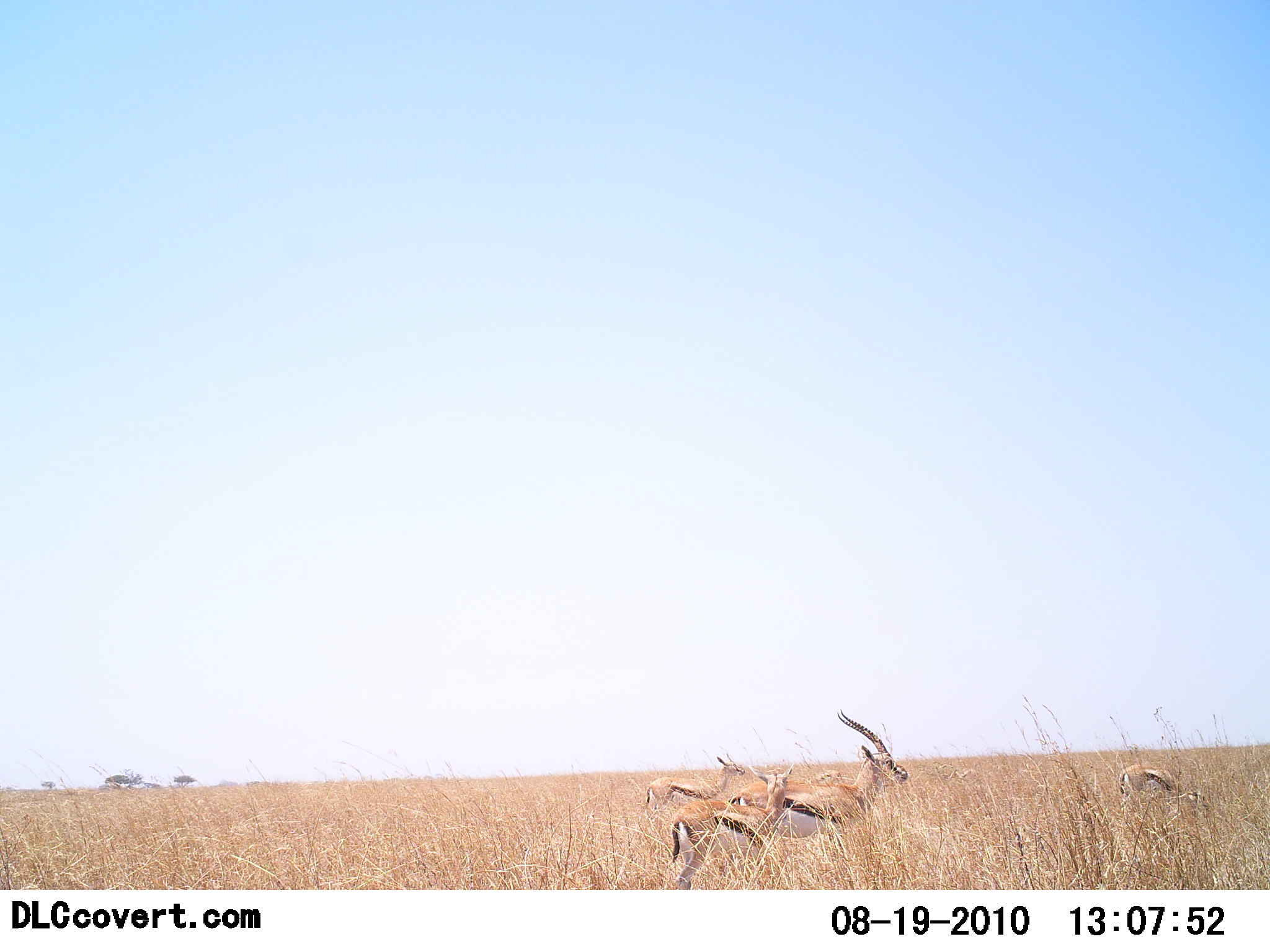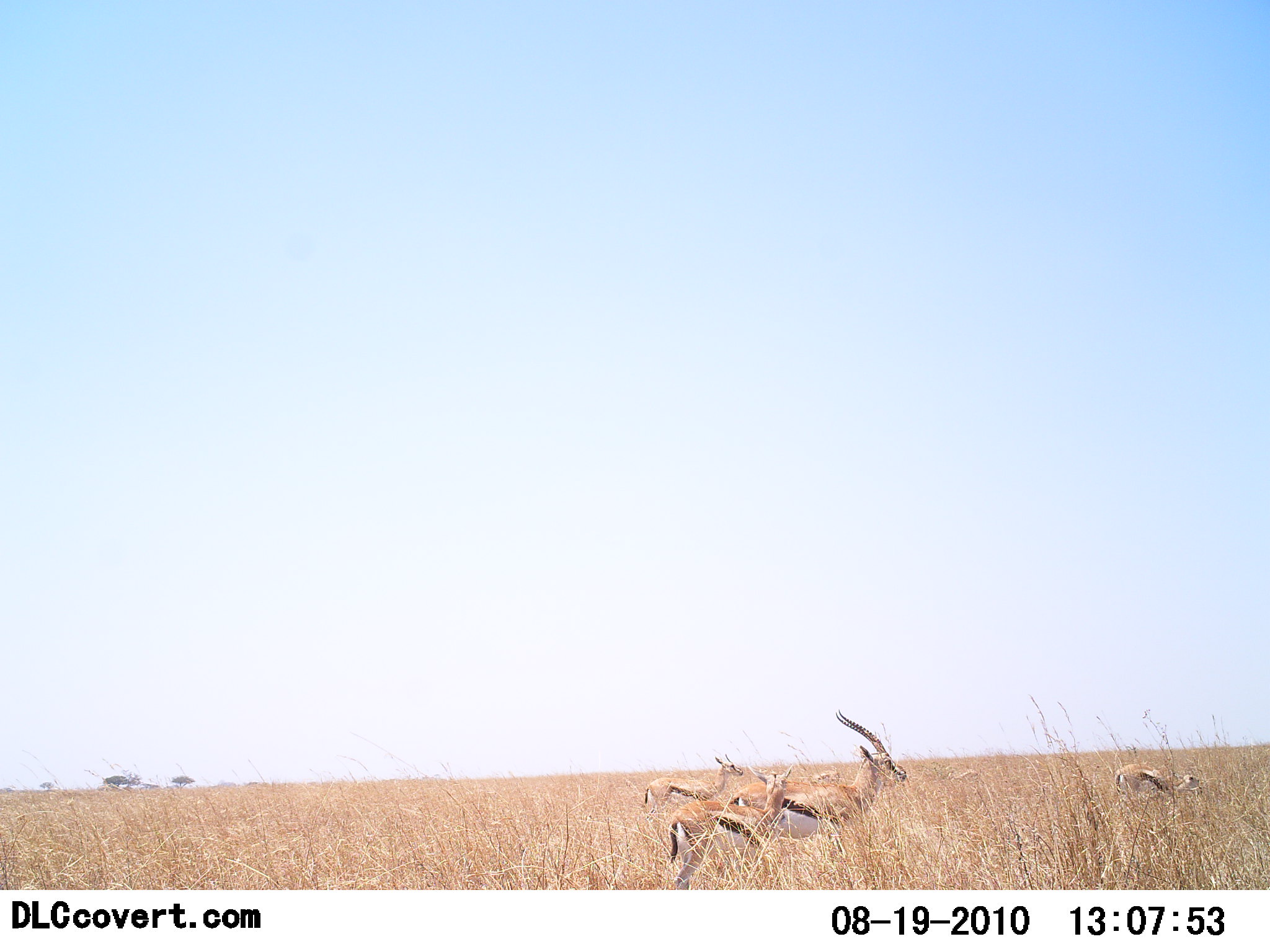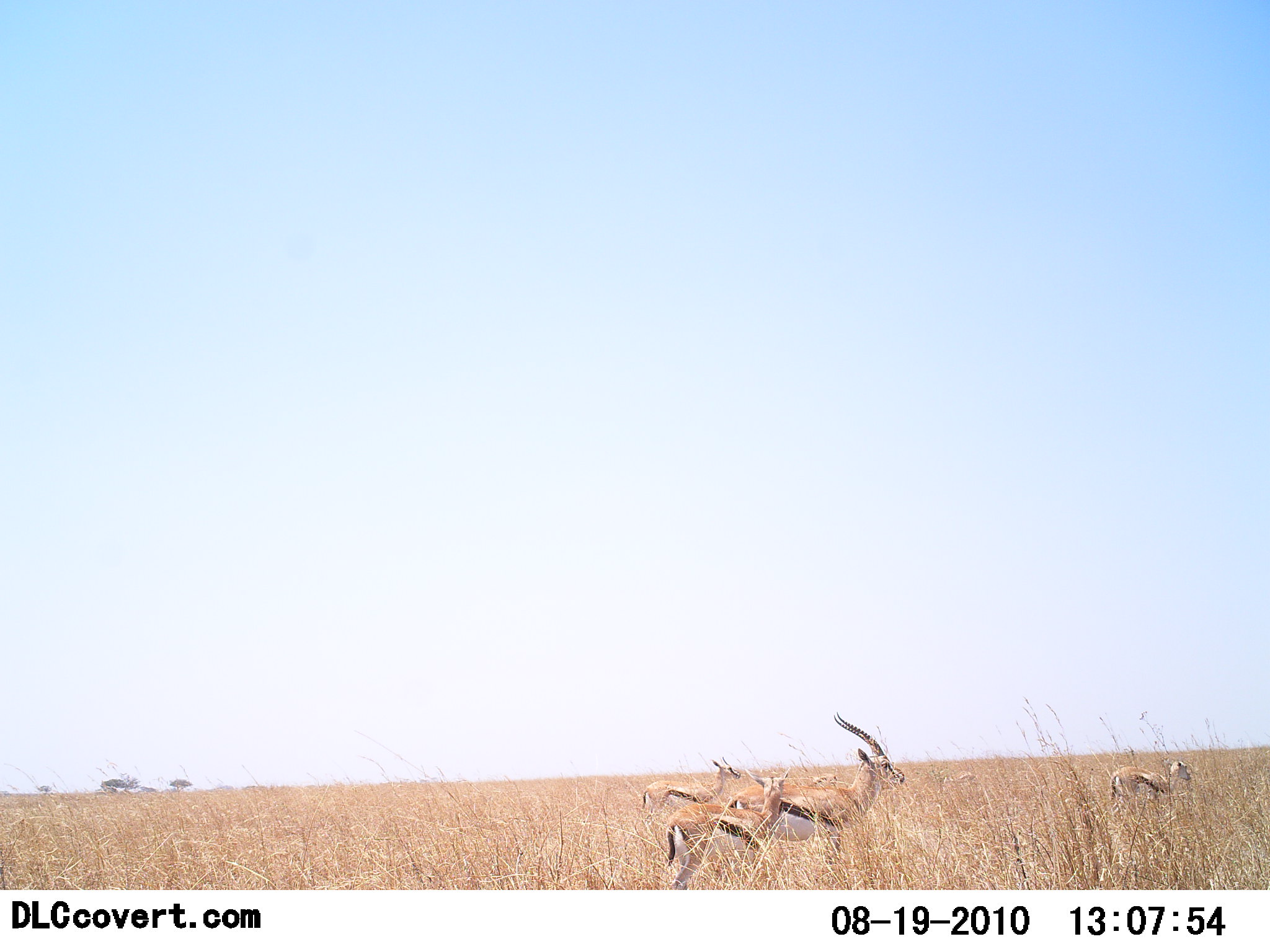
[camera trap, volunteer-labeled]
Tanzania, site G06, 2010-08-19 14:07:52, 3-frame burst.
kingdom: Animalia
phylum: Chordata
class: Mammalia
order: Artiodactyla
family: Bovidae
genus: Eudorcas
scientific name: Eudorcas thomsonii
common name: thomson's gazelle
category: gazellethomsons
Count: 4.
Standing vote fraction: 87%.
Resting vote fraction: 0%.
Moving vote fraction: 7%.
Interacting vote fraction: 0%.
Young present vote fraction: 13%.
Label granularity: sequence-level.